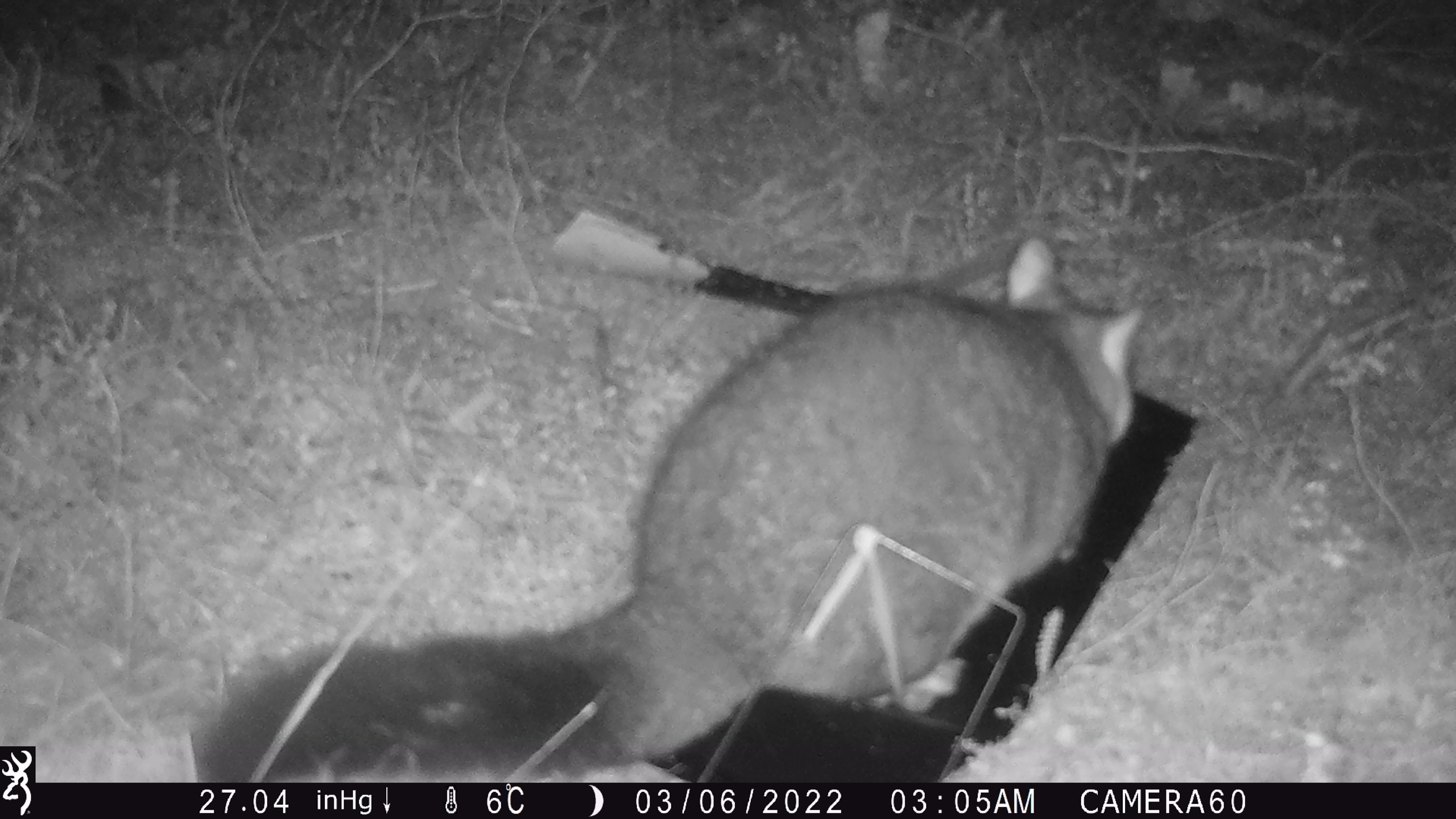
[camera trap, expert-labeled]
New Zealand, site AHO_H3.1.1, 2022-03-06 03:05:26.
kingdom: Animalia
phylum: Chordata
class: Mammalia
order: Diprotodontia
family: Phalangeridae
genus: Trichosurus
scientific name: Trichosurus vulpecula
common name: common brushtail possum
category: possum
Possum (common brushtail possum) (Trichosurus vulpecula).